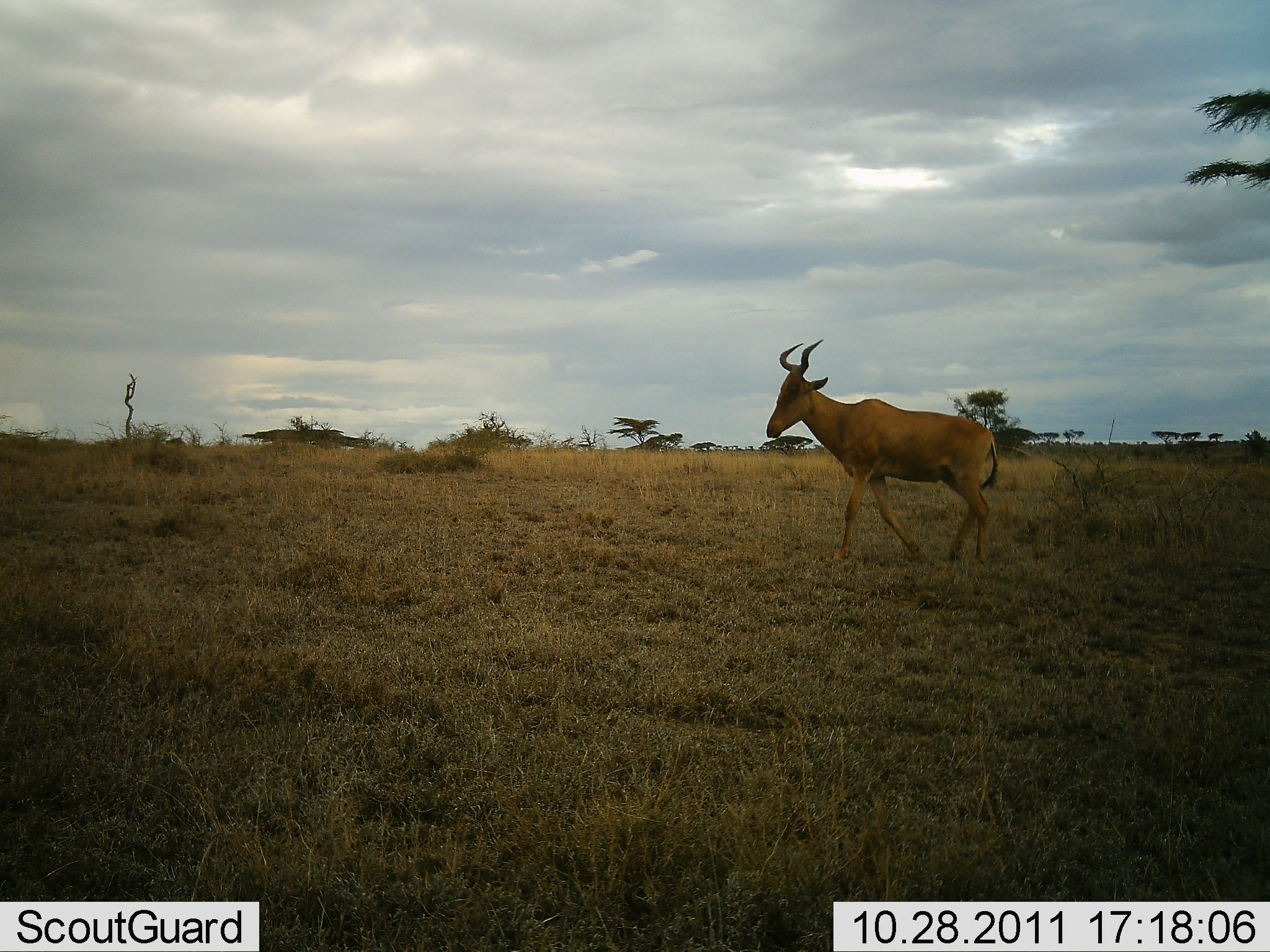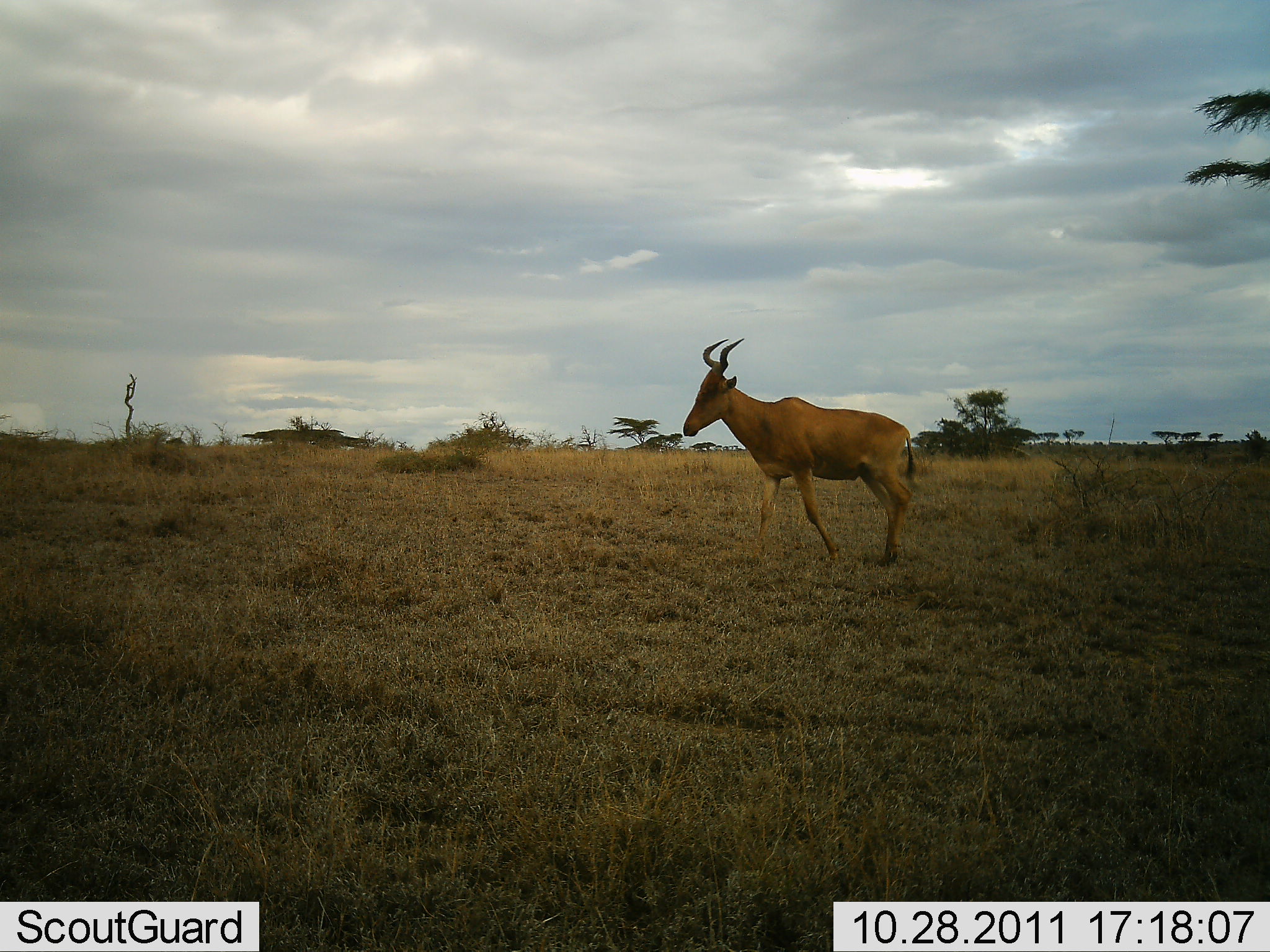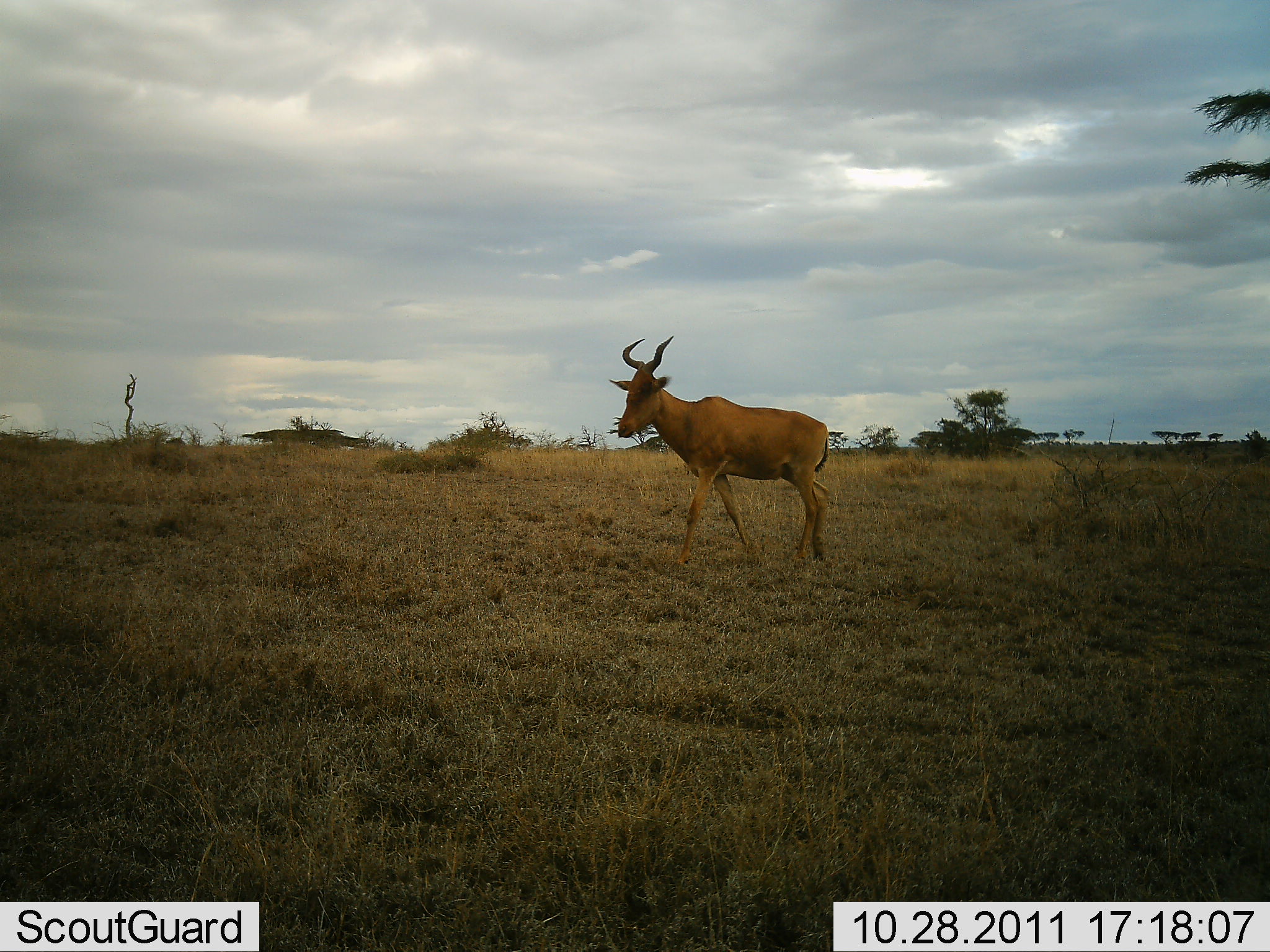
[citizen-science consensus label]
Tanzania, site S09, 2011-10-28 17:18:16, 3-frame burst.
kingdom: Animalia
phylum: Chordata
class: Mammalia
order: Artiodactyla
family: Bovidae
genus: Alcelaphus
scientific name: Alcelaphus buselaphus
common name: hartebeest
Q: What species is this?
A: Hartebeest (Alcelaphus buselaphus).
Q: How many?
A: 1.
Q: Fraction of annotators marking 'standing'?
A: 7%.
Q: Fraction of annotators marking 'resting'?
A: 0%.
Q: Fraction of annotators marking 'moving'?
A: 93%.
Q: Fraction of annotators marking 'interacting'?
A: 0%.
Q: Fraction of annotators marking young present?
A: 0%.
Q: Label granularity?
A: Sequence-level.